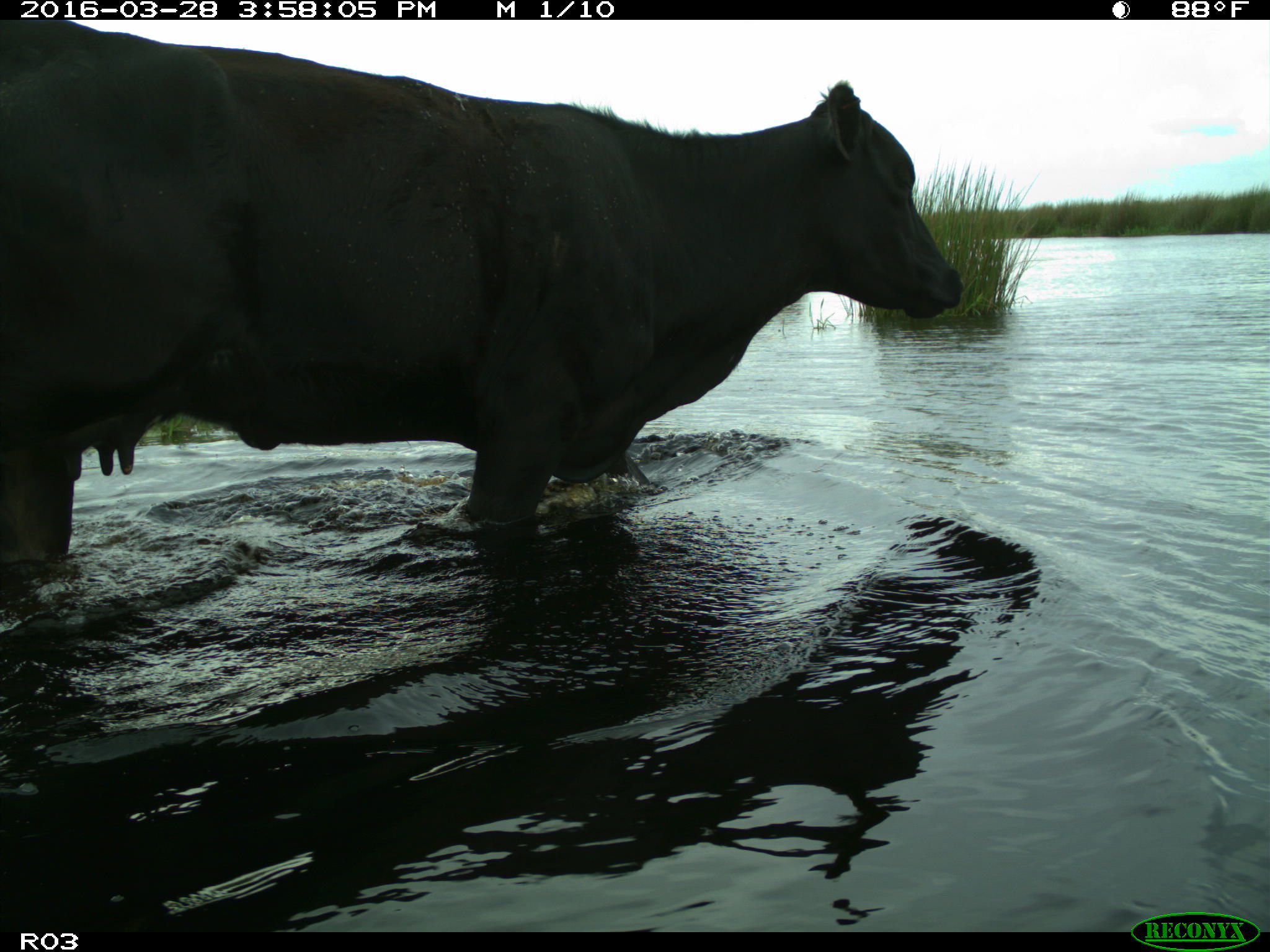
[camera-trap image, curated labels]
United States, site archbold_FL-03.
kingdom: Animalia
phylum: Chordata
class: Mammalia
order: Artiodactyla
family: Bovidae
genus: Bos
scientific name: Bos taurus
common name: domestic cow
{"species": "Bos taurus (domestic cow)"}